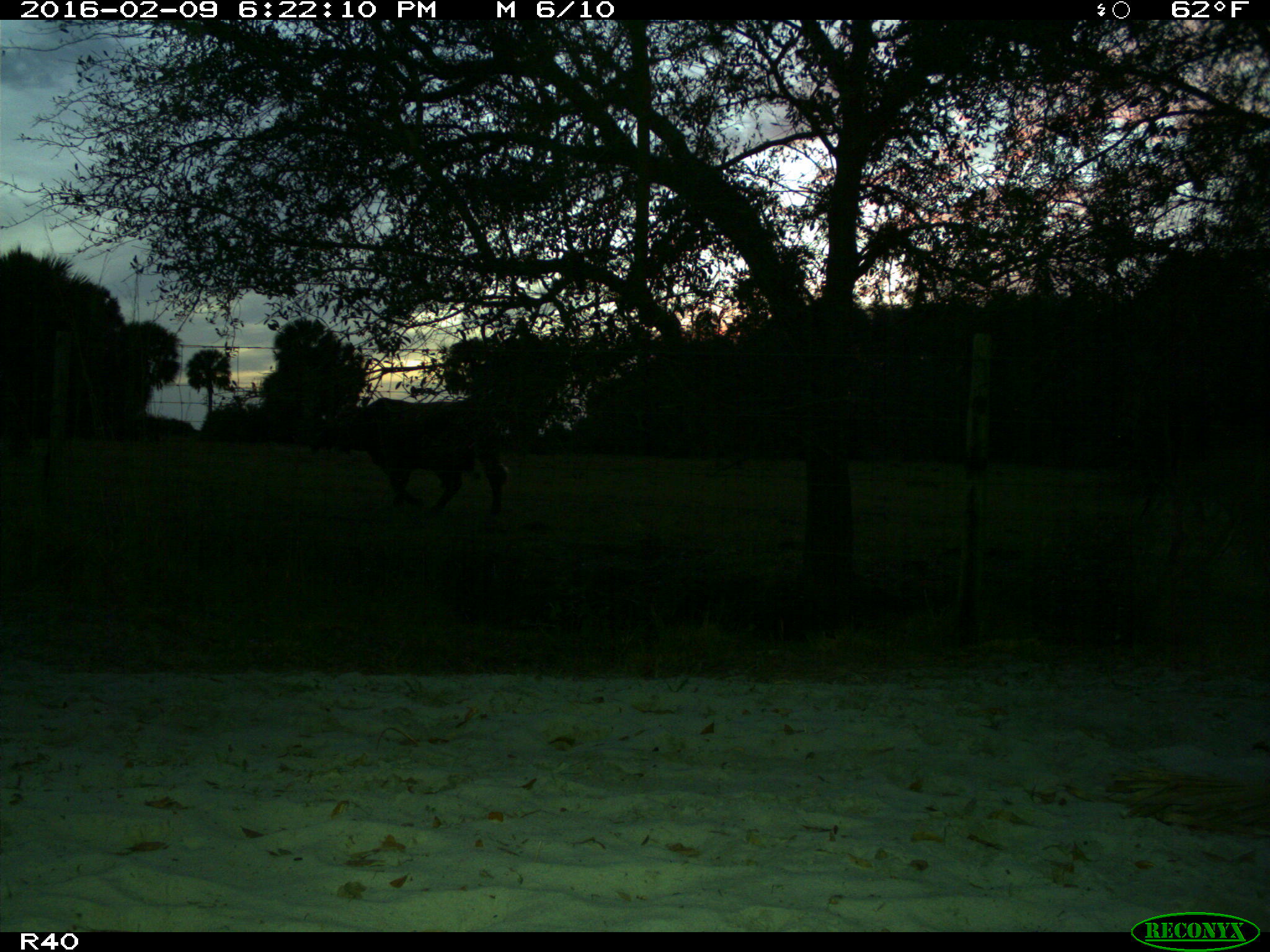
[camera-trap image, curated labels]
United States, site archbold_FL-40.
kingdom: Animalia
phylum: Chordata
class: Mammalia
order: Artiodactyla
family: Bovidae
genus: Bos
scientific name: Bos taurus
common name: domestic cow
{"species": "Bos taurus (domestic cow)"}